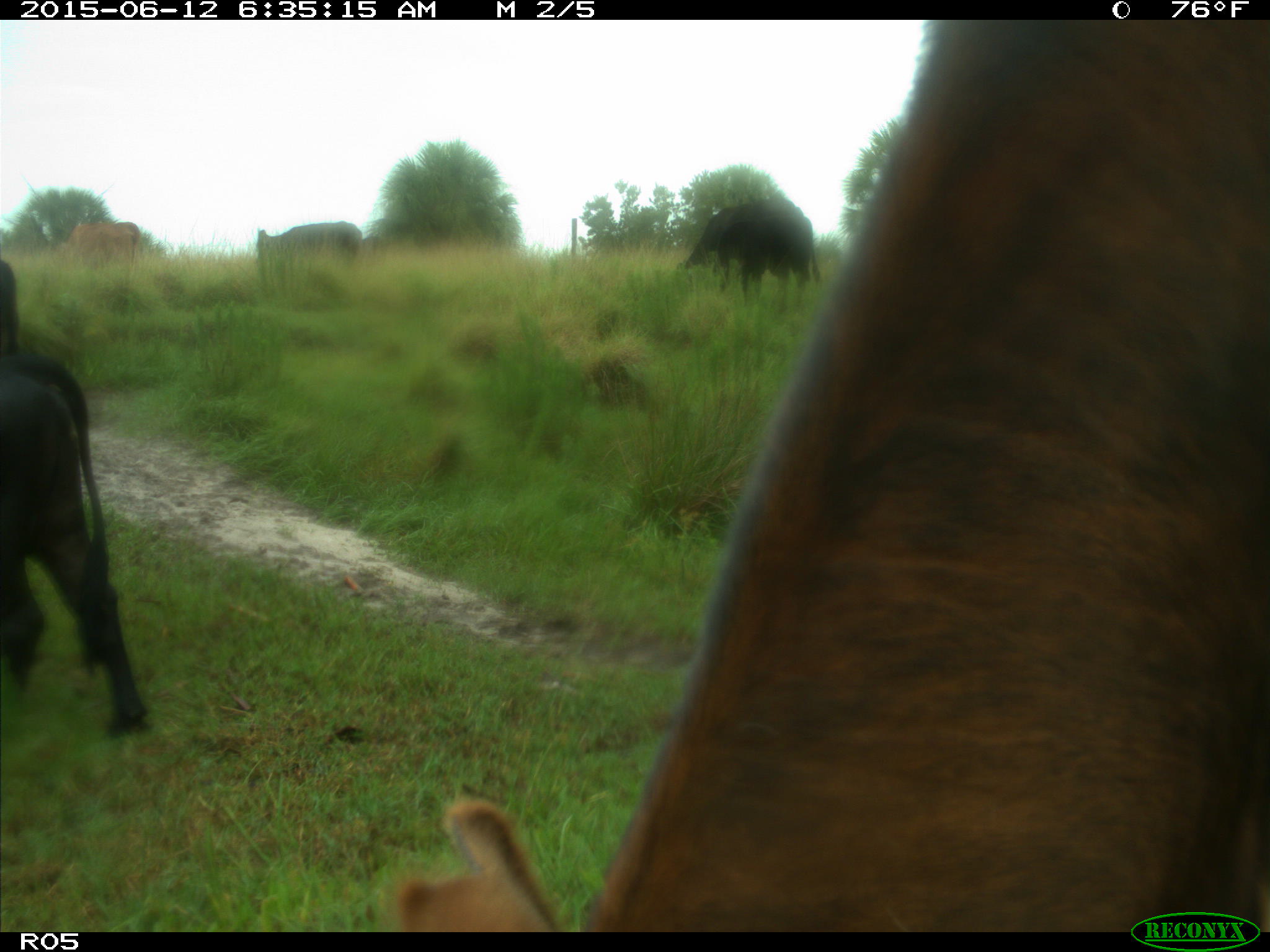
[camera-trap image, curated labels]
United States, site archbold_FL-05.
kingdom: Animalia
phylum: Chordata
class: Mammalia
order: Artiodactyla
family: Bovidae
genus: Bos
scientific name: Bos taurus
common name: domestic cow